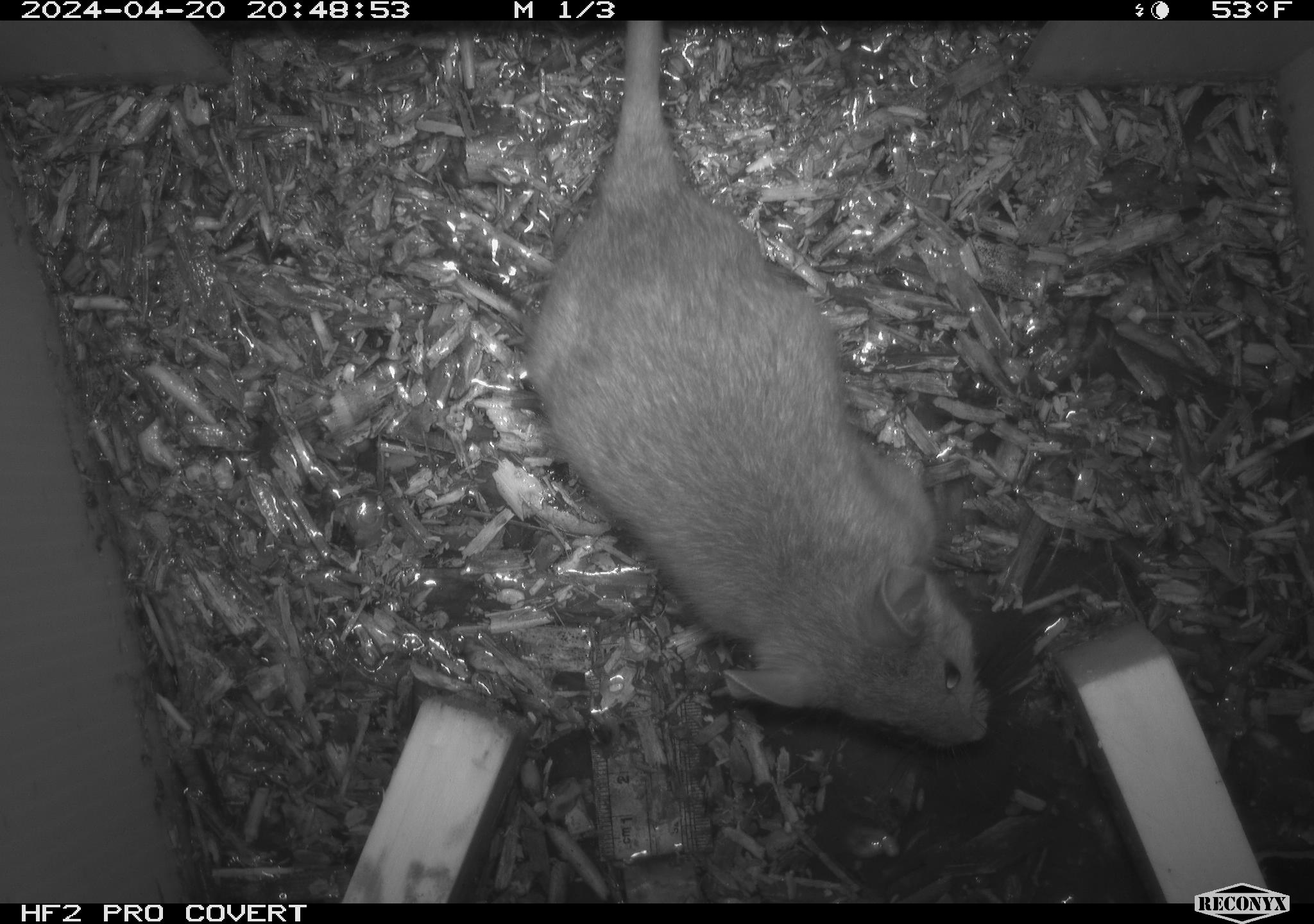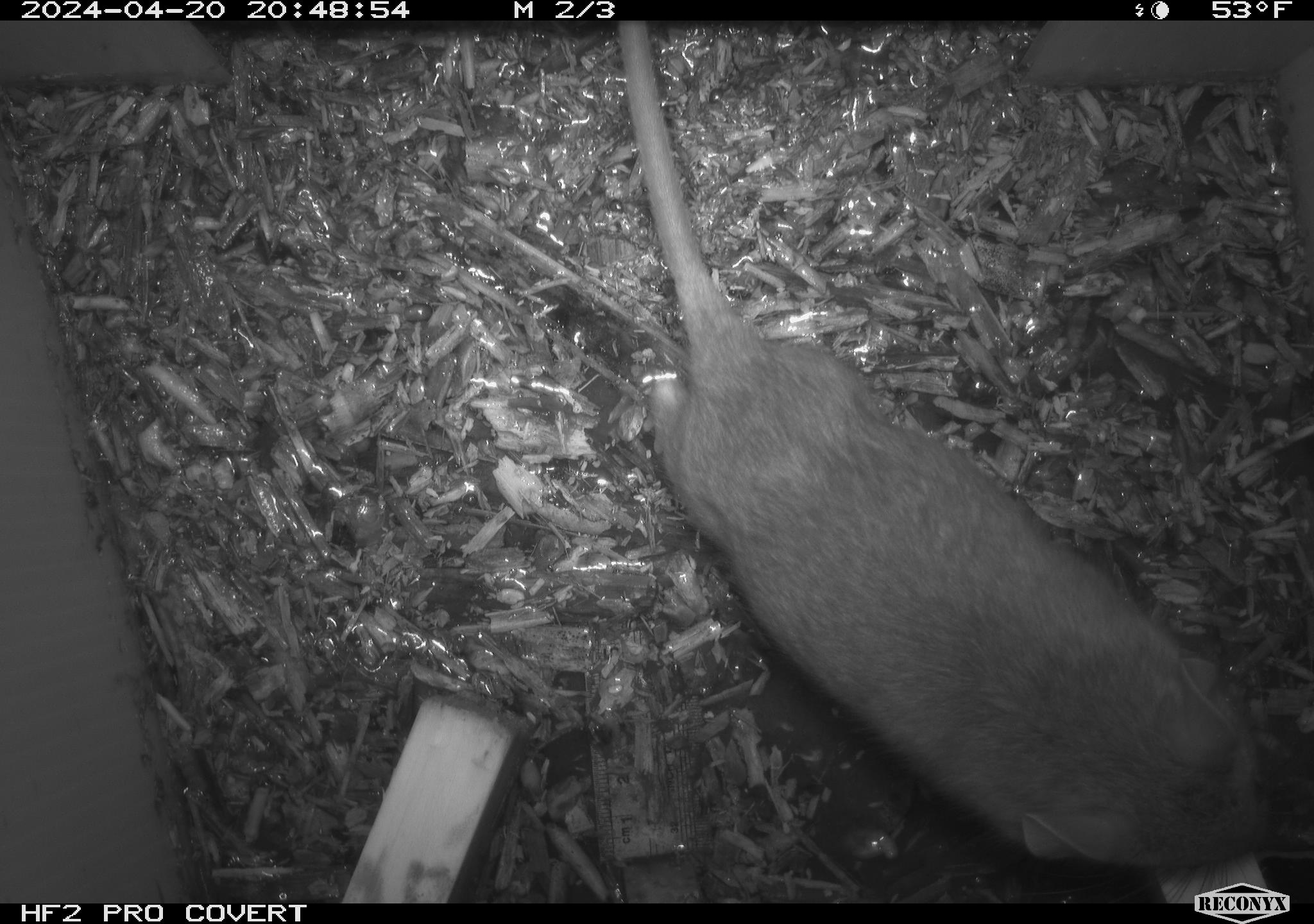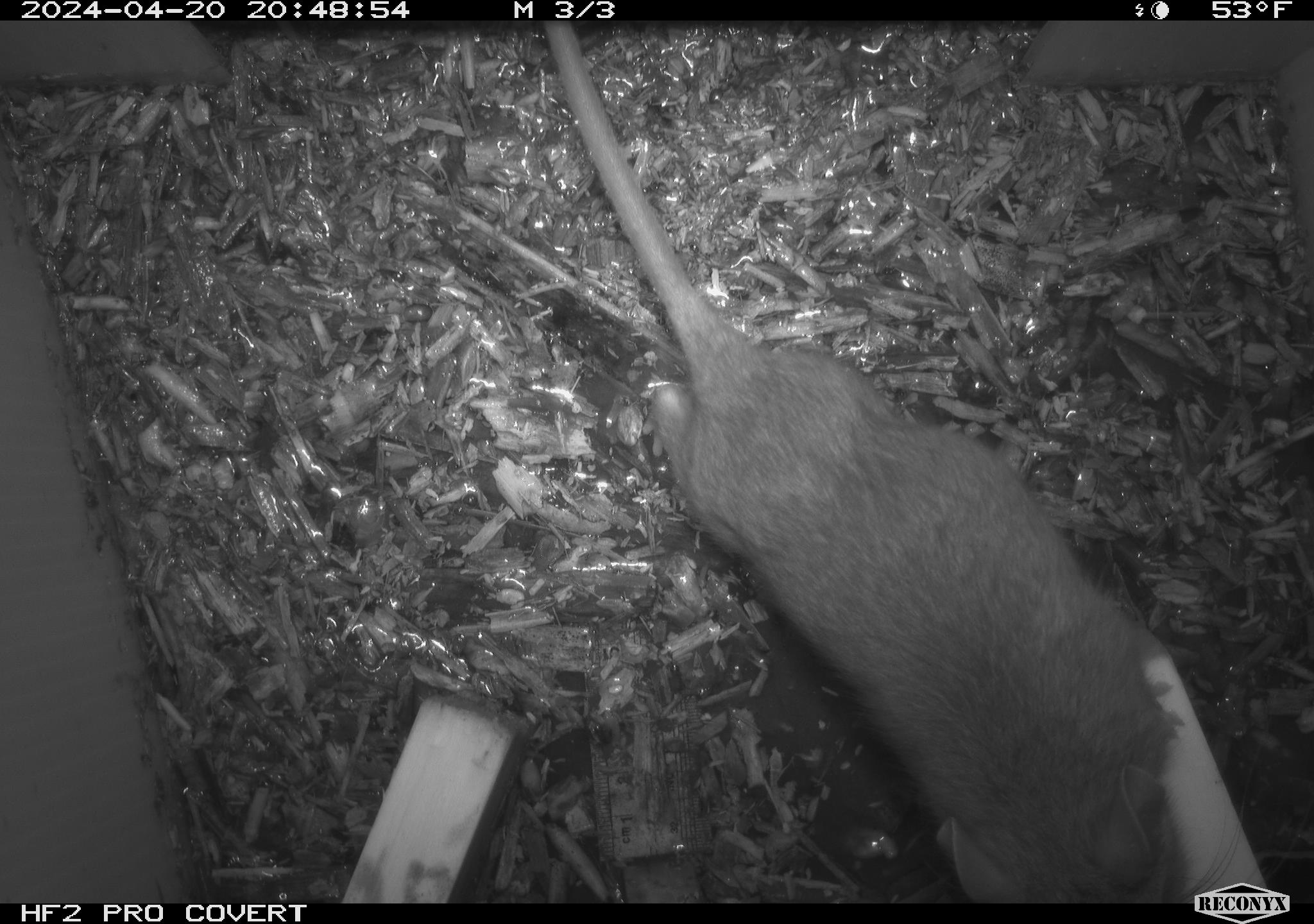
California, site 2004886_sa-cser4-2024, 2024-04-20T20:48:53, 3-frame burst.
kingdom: Animalia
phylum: Chordata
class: Mammalia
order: Rodentia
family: Muridae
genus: Rattus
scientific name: Rattus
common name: rat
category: rattus species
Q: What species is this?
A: Rattus species (rat) (Rattus).